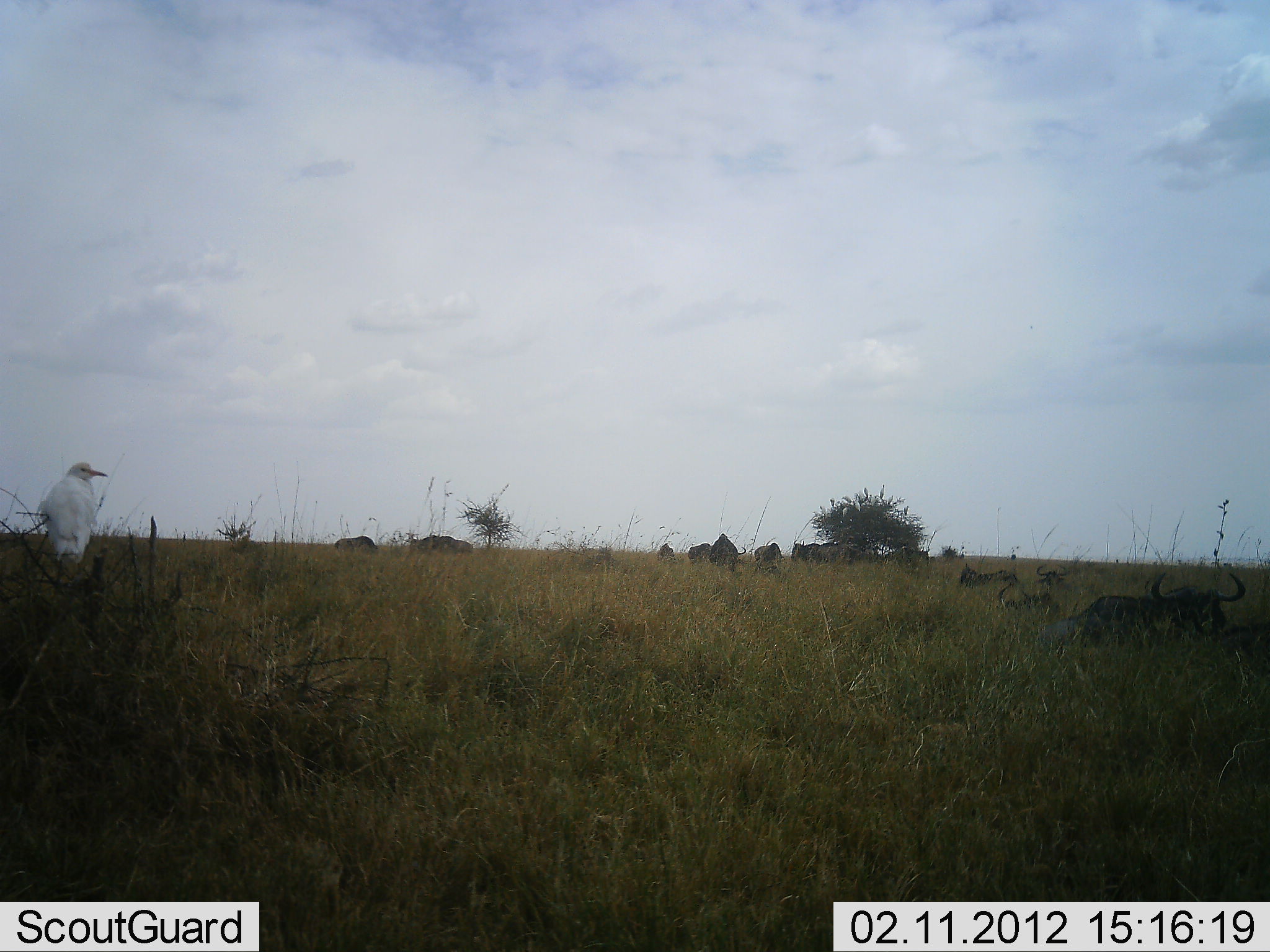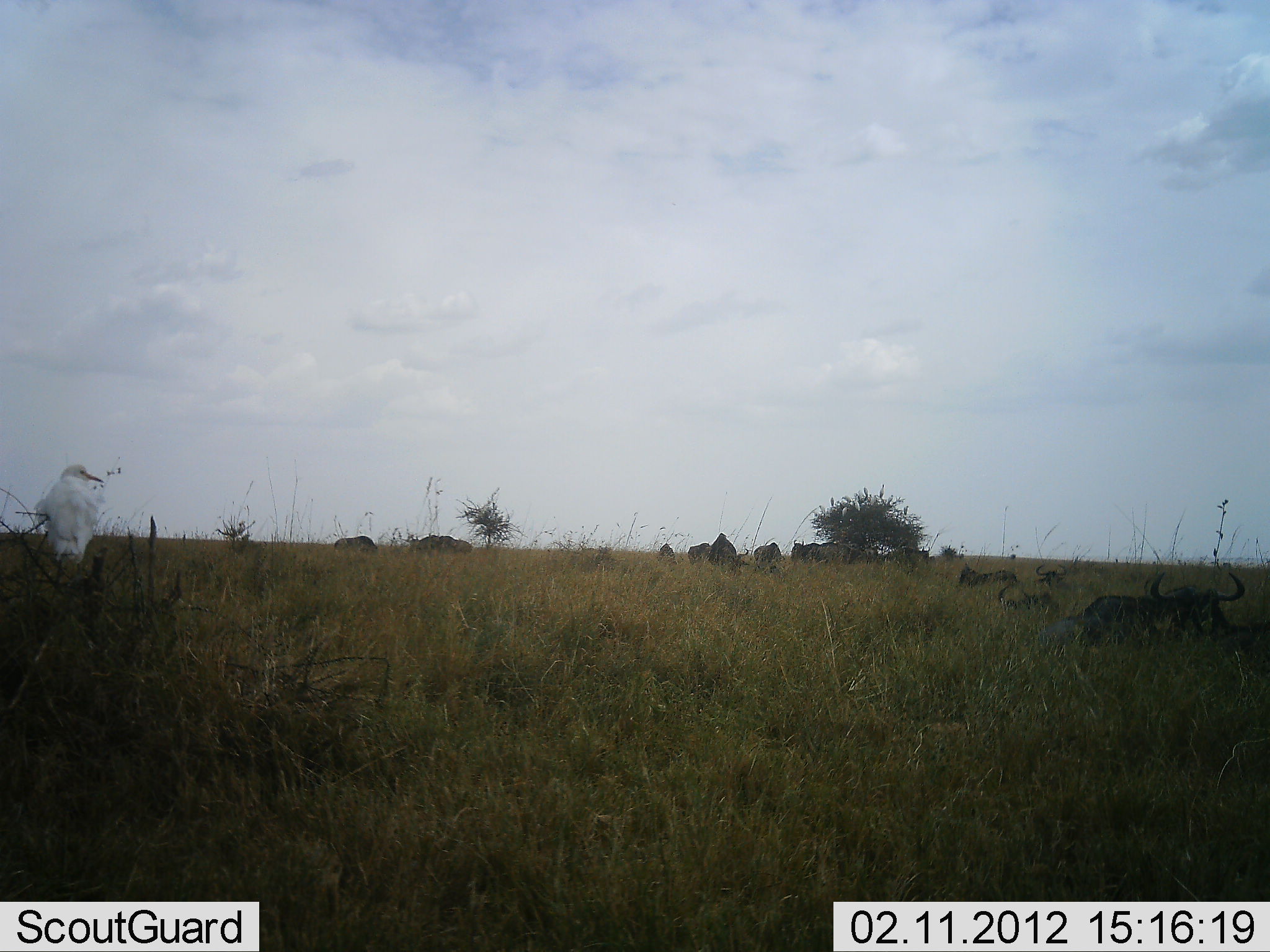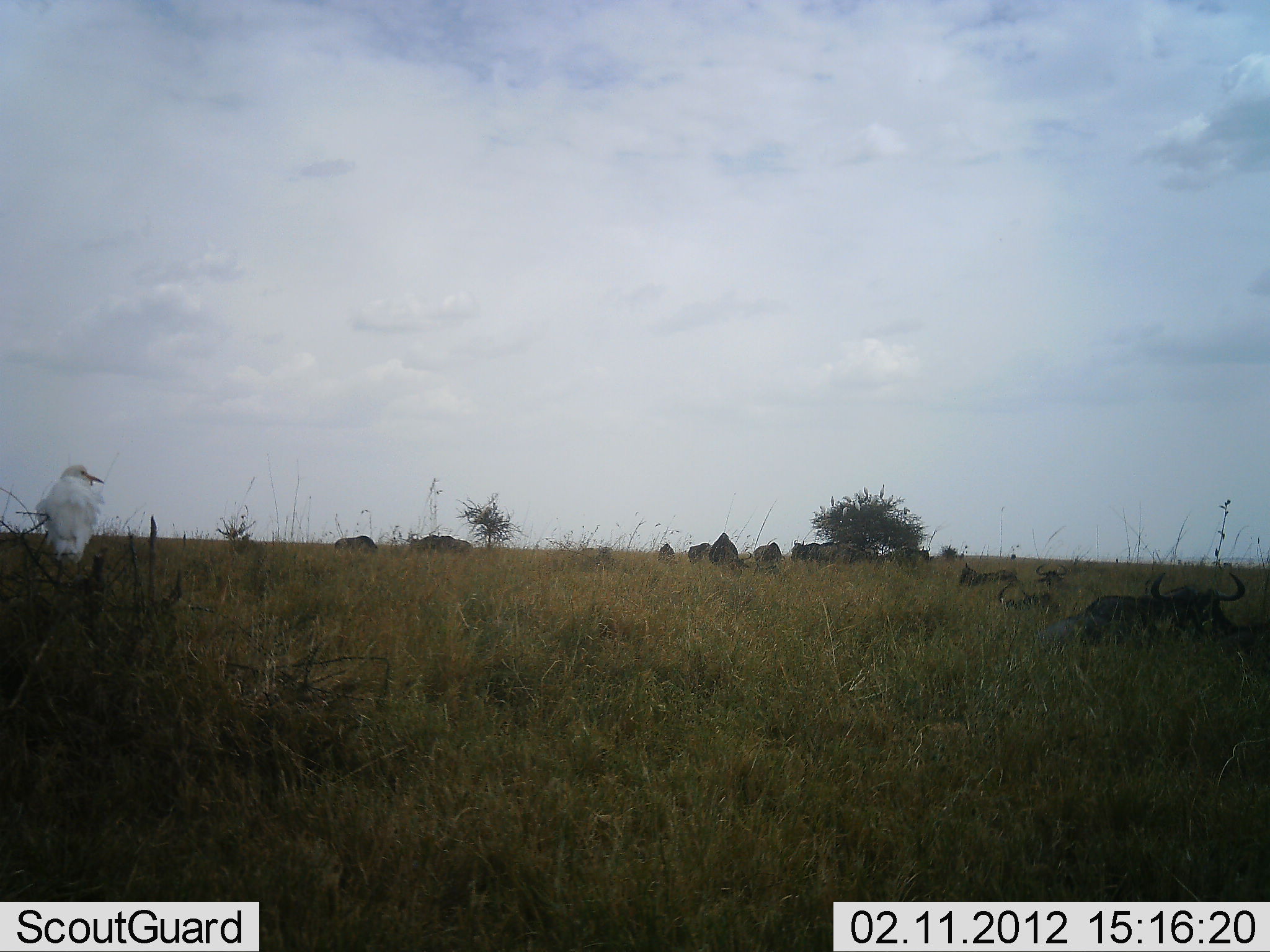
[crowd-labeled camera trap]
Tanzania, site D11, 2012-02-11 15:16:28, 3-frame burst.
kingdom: Animalia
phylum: Chordata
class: Aves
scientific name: Aves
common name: bird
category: otherbird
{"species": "otherbird (bird) (Aves)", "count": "1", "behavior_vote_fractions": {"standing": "48%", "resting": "52%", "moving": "0%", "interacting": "0%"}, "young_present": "0%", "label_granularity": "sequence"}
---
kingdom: Animalia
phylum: Chordata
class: Mammalia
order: Artiodactyla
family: Bovidae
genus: Connochaetes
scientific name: Connochaetes taurinus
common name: blue wildebeest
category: wildebeest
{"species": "wildebeest (blue wildebeest) (Connochaetes taurinus)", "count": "11-50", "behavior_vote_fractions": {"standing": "76%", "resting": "94%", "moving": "6%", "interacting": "0%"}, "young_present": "0%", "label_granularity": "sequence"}